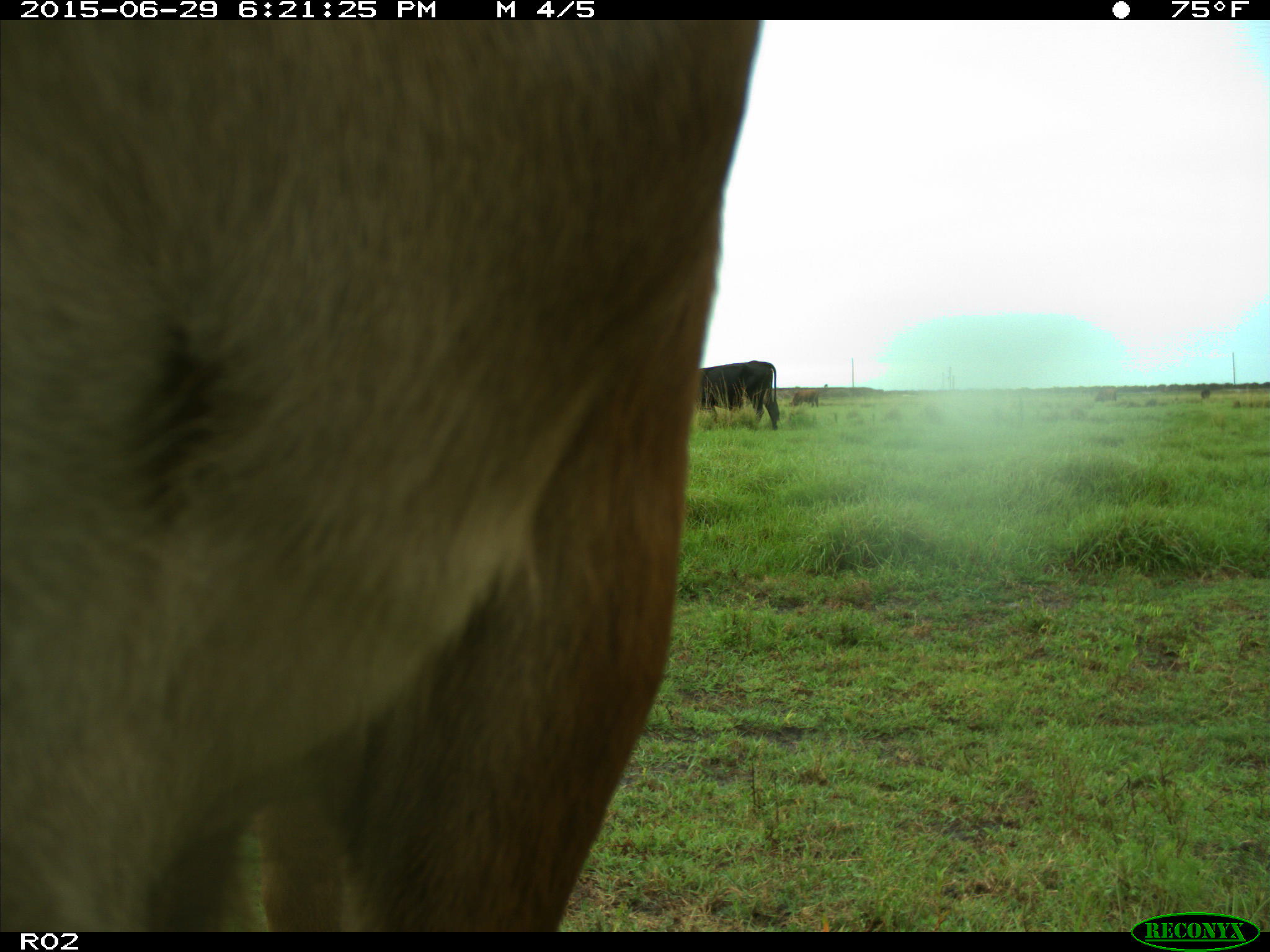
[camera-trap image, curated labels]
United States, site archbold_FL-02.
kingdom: Animalia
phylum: Chordata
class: Mammalia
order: Artiodactyla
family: Bovidae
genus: Bos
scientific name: Bos taurus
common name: domestic cow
Bos taurus (domestic cow).